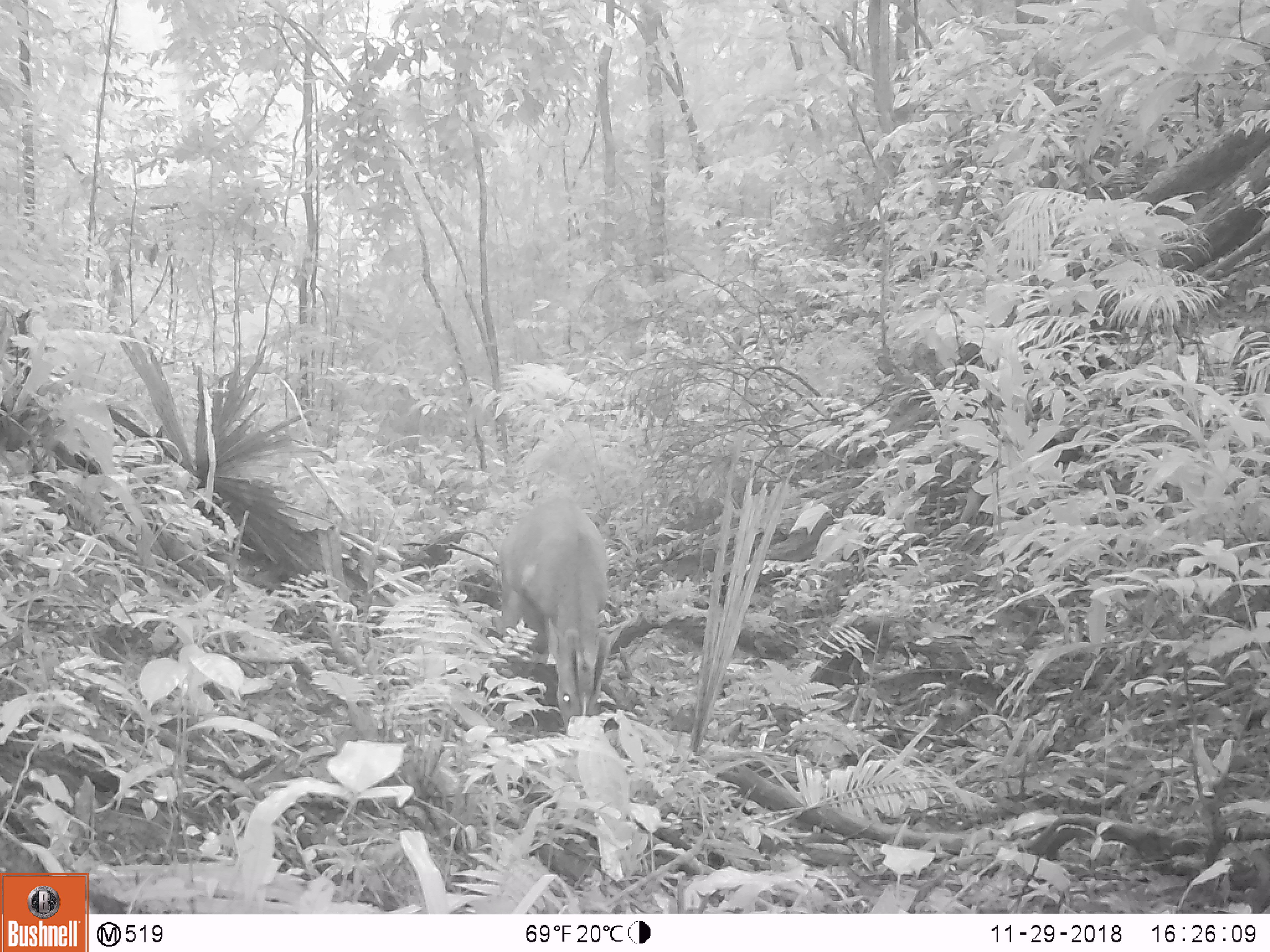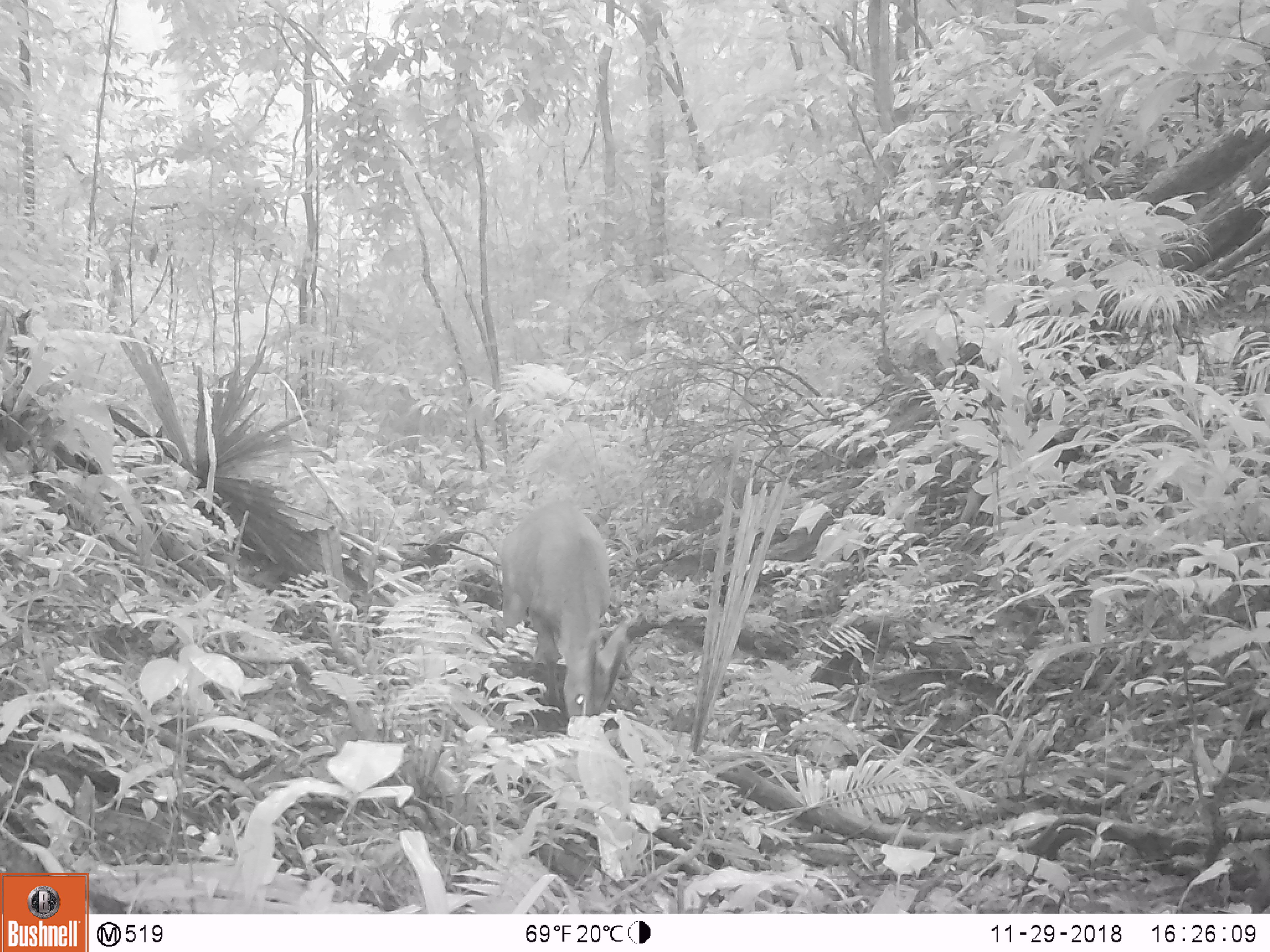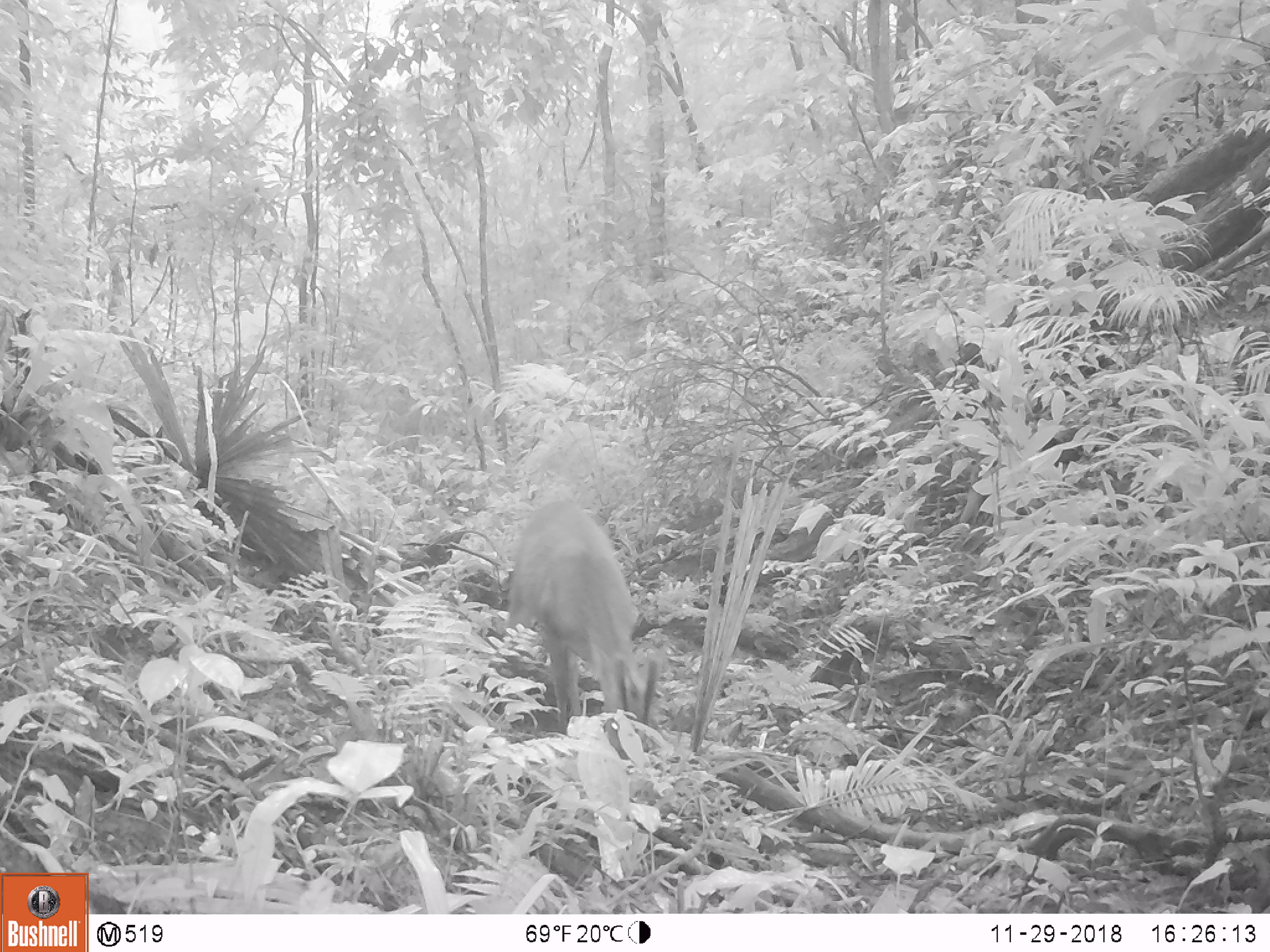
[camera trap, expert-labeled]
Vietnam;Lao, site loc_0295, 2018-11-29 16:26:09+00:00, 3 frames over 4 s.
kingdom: Animalia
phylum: Chordata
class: Mammalia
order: Artiodactyla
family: Cervidae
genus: Muntiacus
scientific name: Muntiacus vuquangensis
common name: large-antlered muntjac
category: large antlered muntjac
Large antlered muntjac (large-antlered muntjac) (Muntiacus vuquangensis). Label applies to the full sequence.